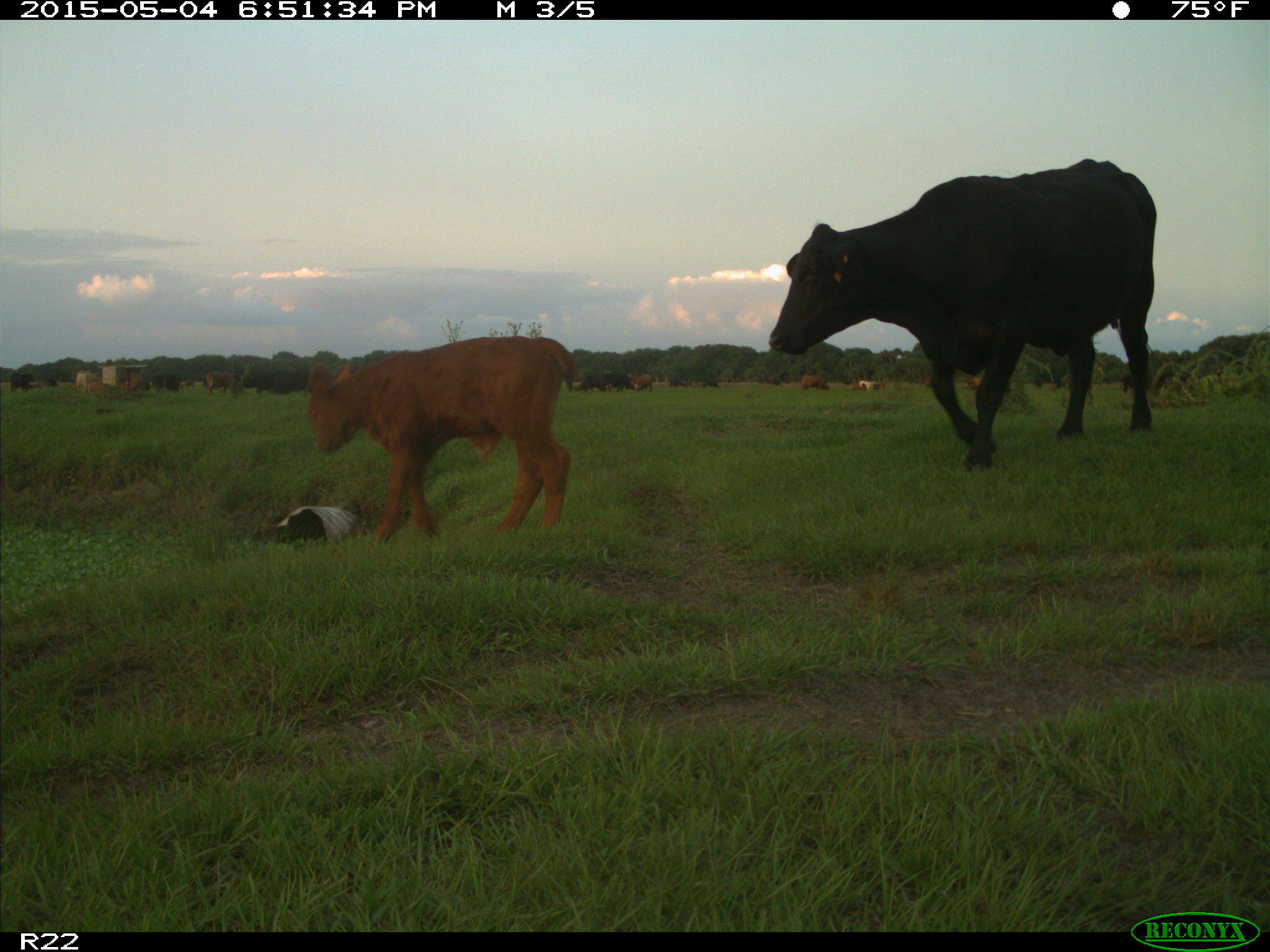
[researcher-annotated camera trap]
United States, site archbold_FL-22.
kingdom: Animalia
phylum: Chordata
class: Mammalia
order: Artiodactyla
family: Bovidae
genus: Bos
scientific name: Bos taurus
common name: domestic cow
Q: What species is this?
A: Bos taurus (domestic cow).